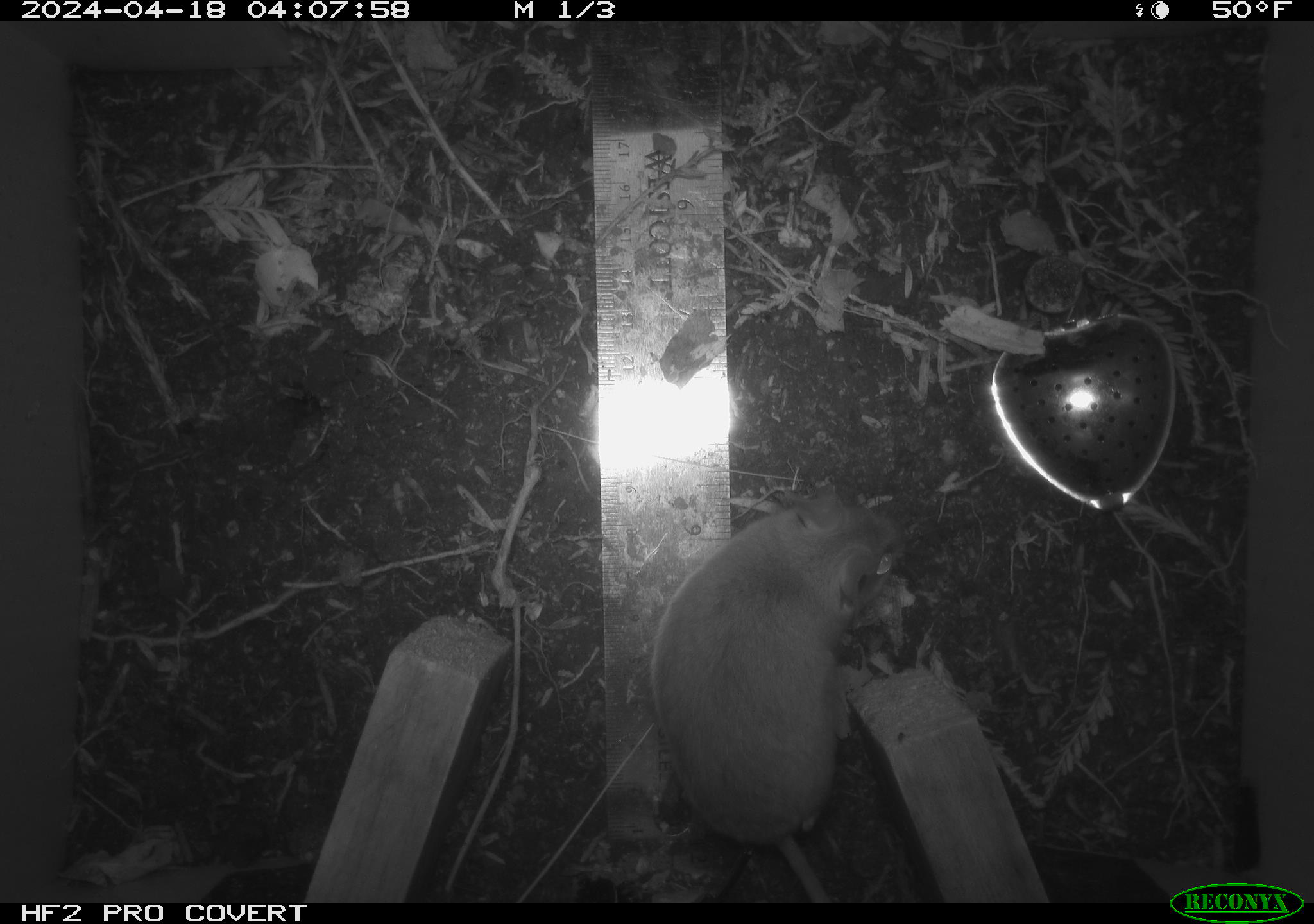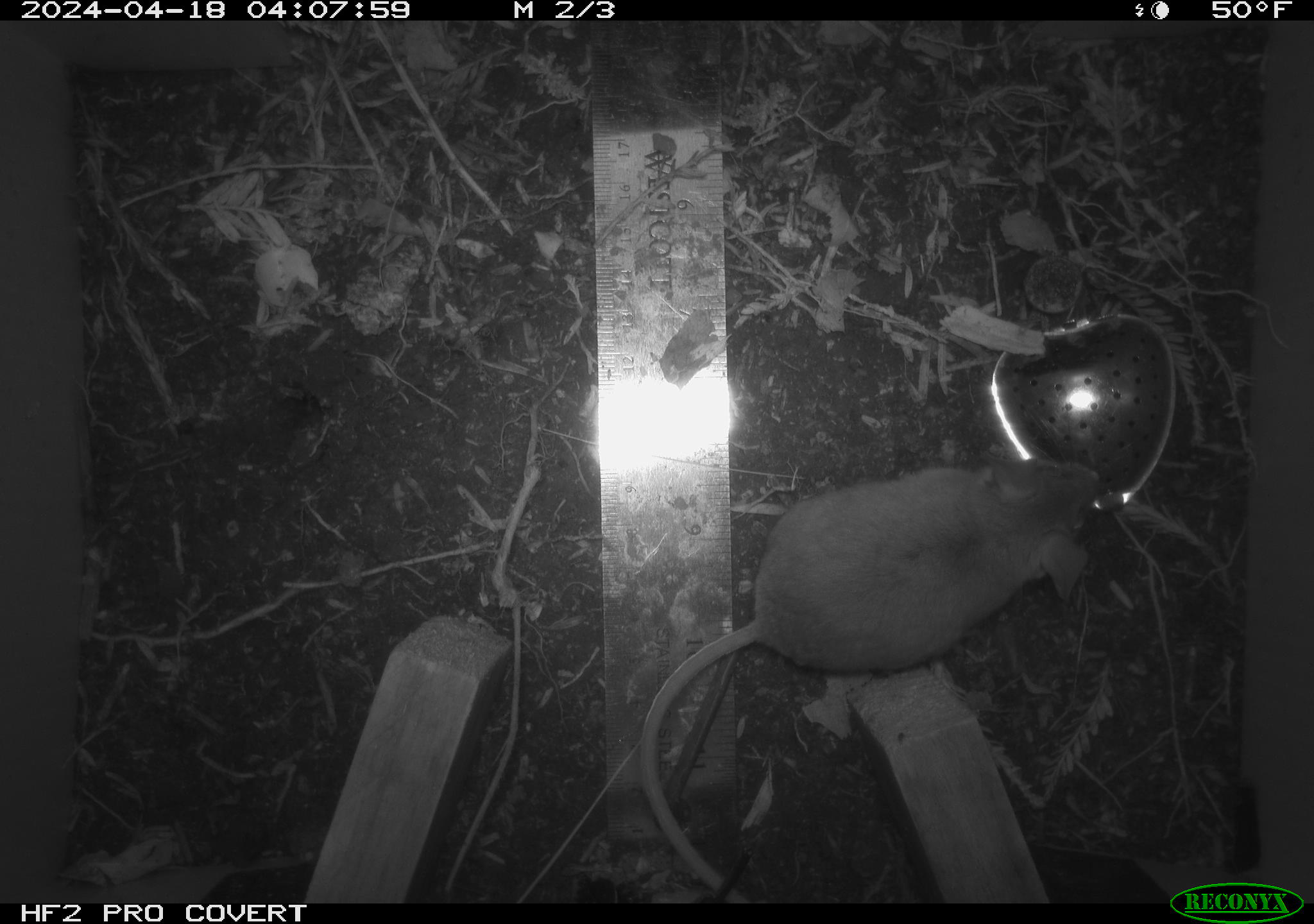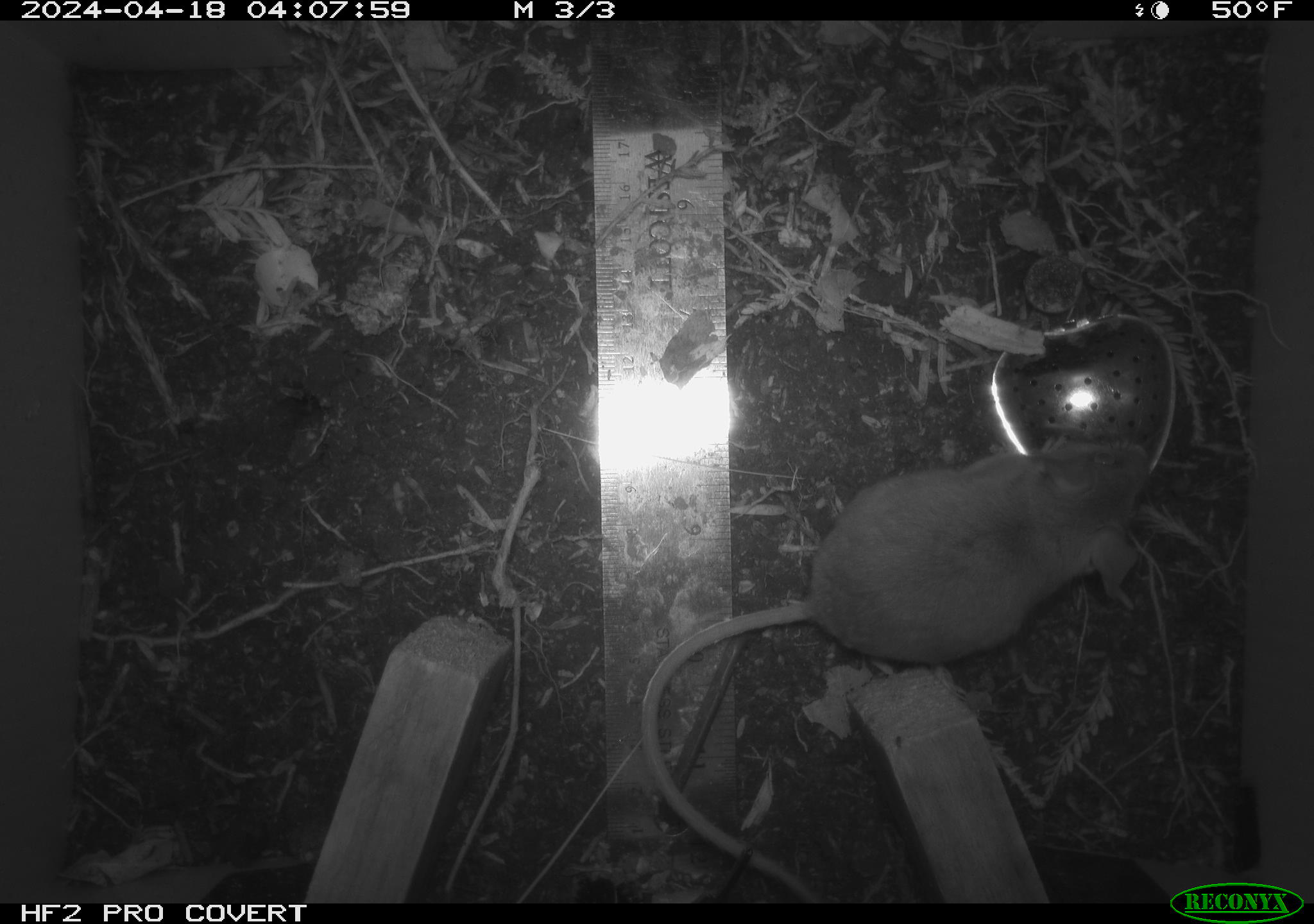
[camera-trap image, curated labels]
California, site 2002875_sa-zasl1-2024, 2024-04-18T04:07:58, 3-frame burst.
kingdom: Animalia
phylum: Chordata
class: Mammalia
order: Rodentia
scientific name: Rodentia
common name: rodent